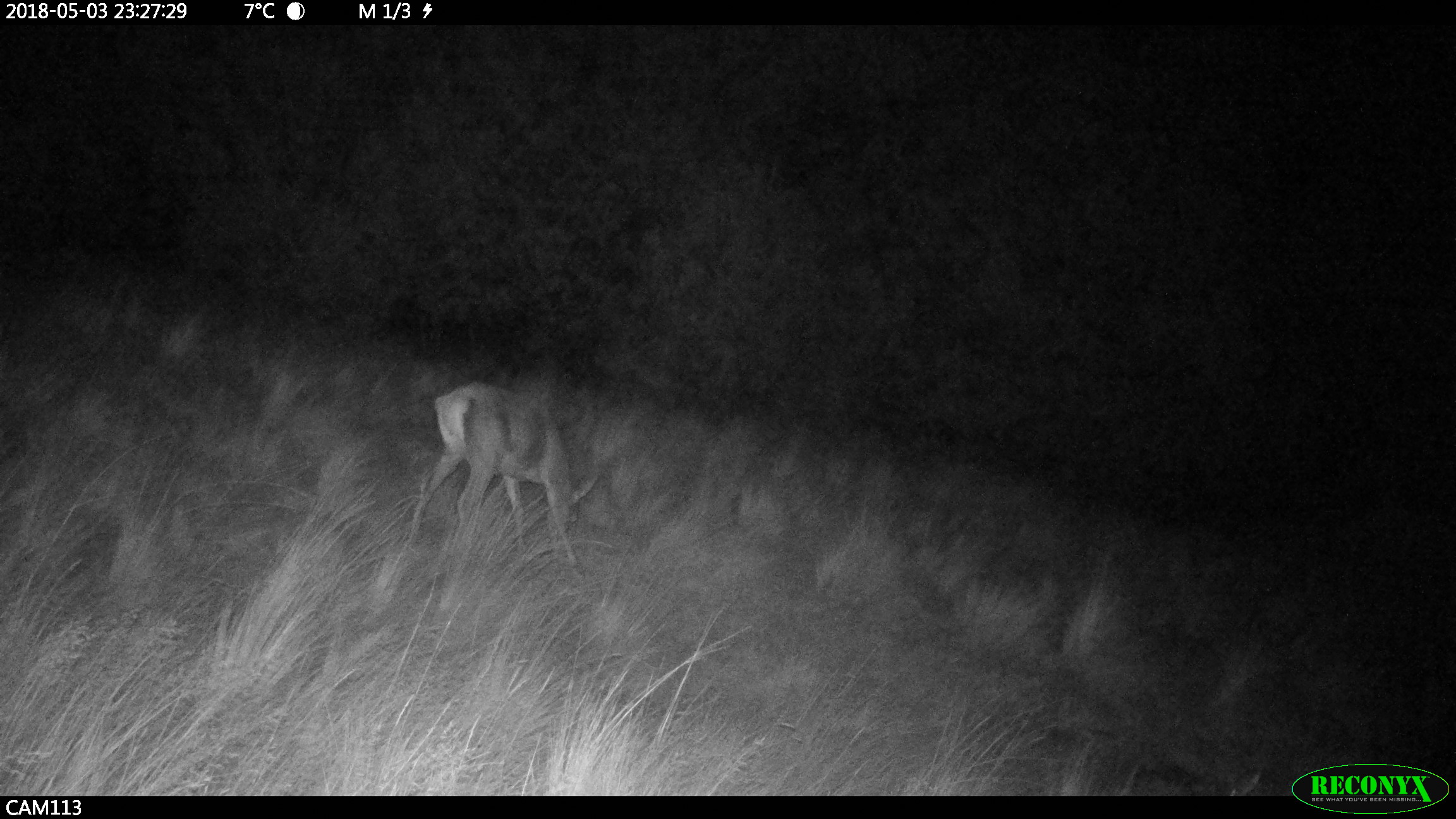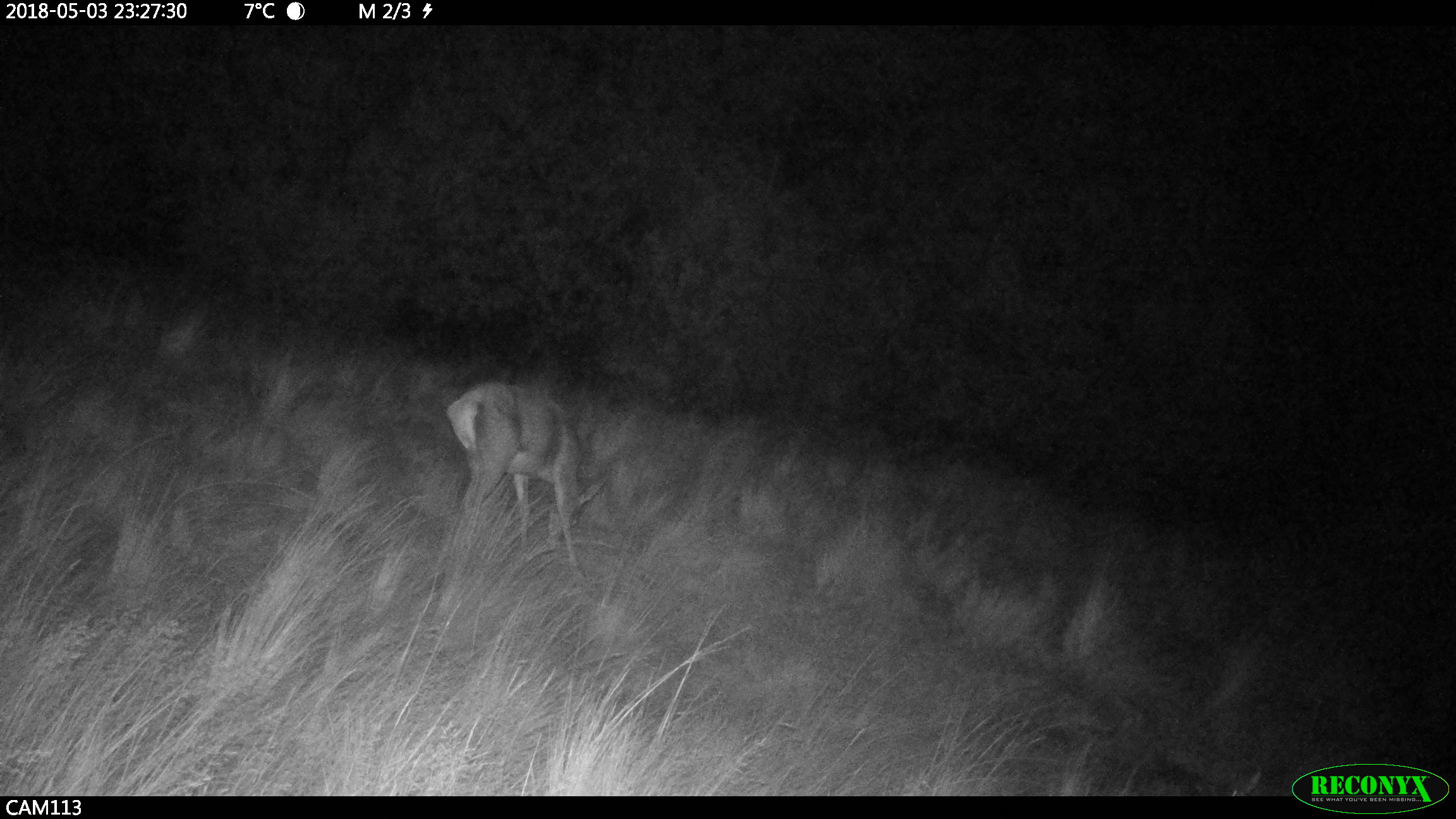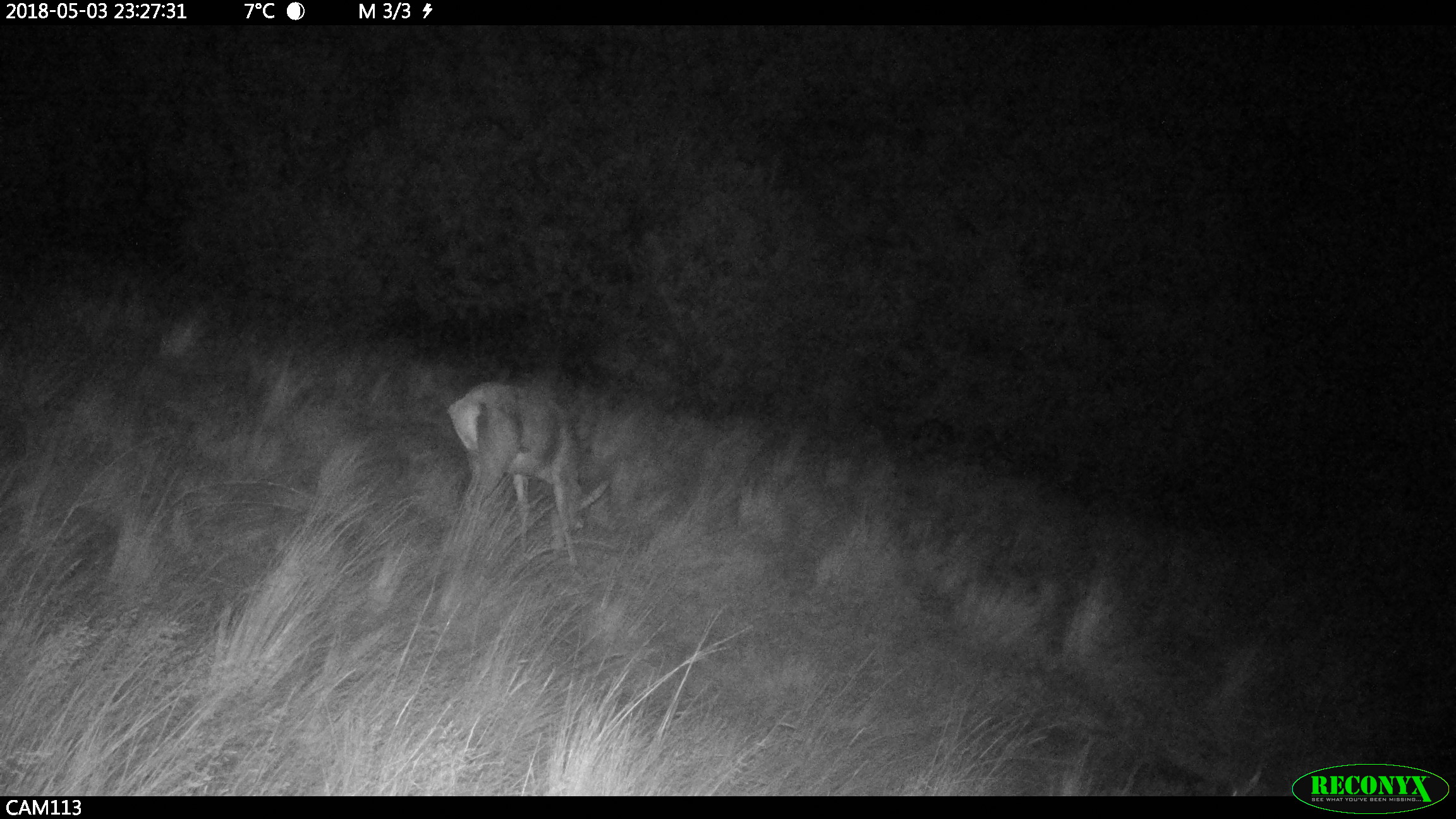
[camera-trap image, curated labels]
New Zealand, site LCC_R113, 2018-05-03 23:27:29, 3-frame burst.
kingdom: Animalia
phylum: Chordata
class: Mammalia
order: Artiodactyla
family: Cervidae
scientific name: Cervidae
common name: deer